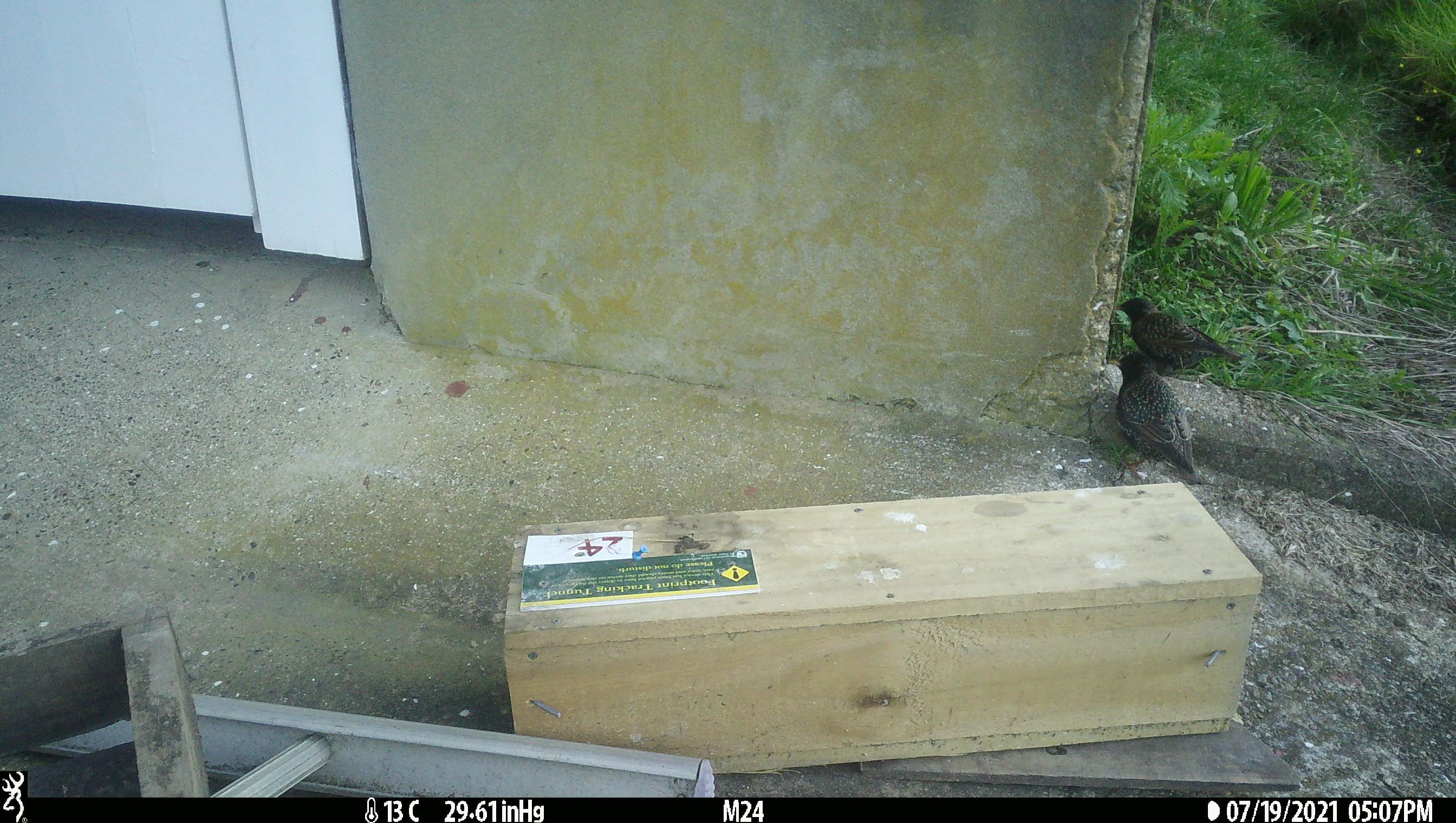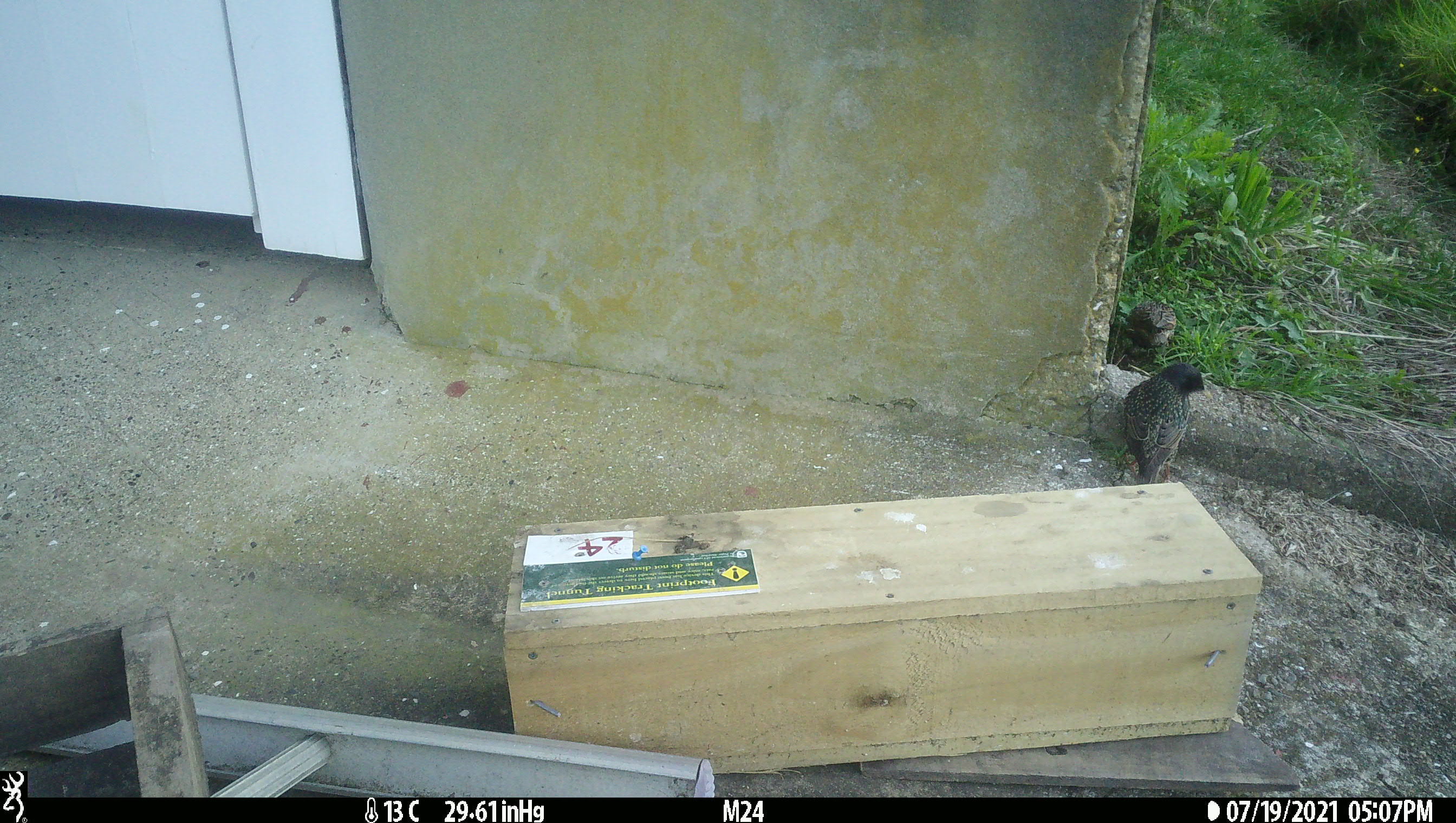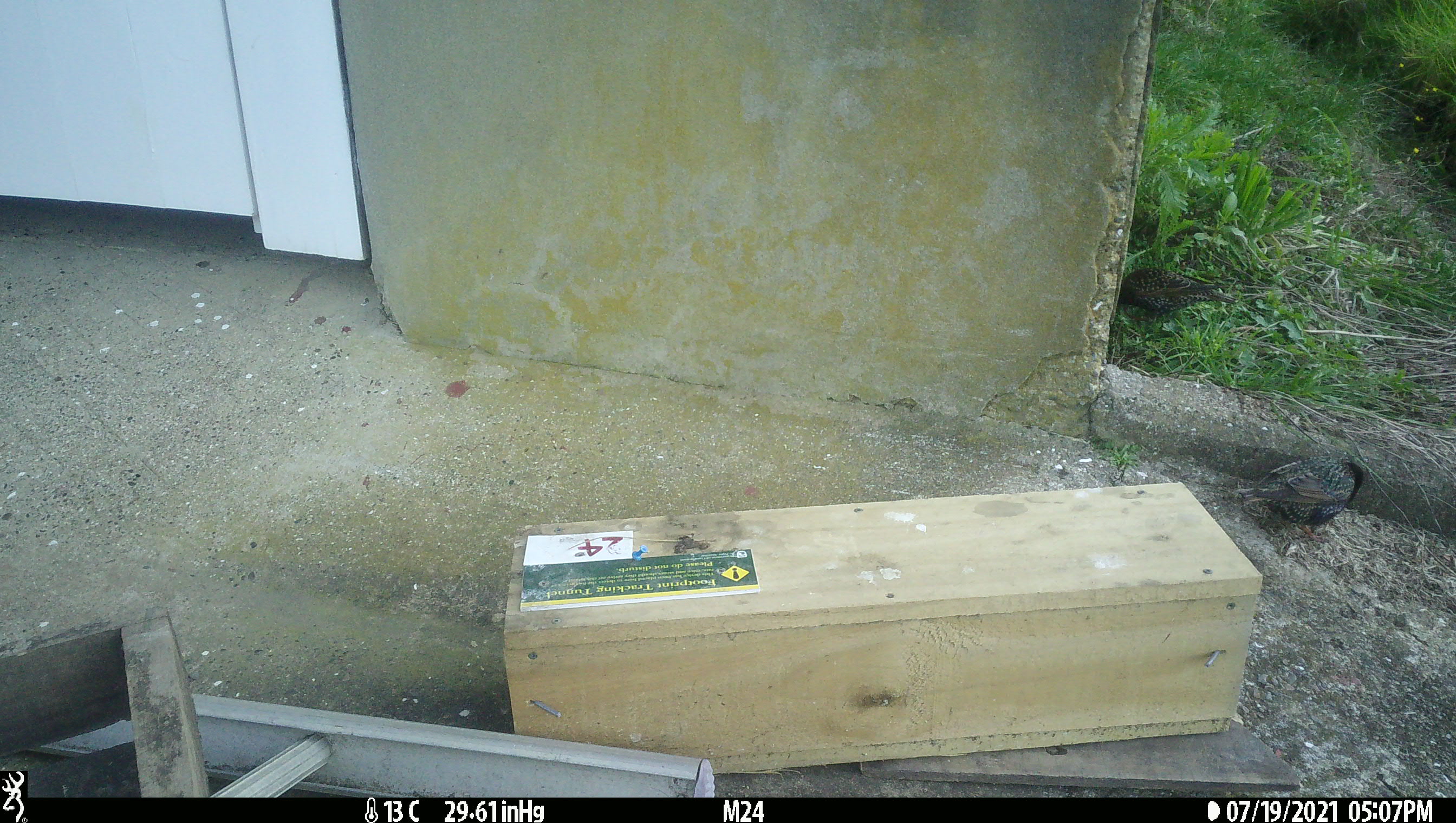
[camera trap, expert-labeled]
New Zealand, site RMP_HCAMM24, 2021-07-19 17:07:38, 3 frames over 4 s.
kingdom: Animalia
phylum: Chordata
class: Aves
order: Passeriformes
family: Sturnidae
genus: Sturnus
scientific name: Sturnus vulgaris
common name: european starling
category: starling